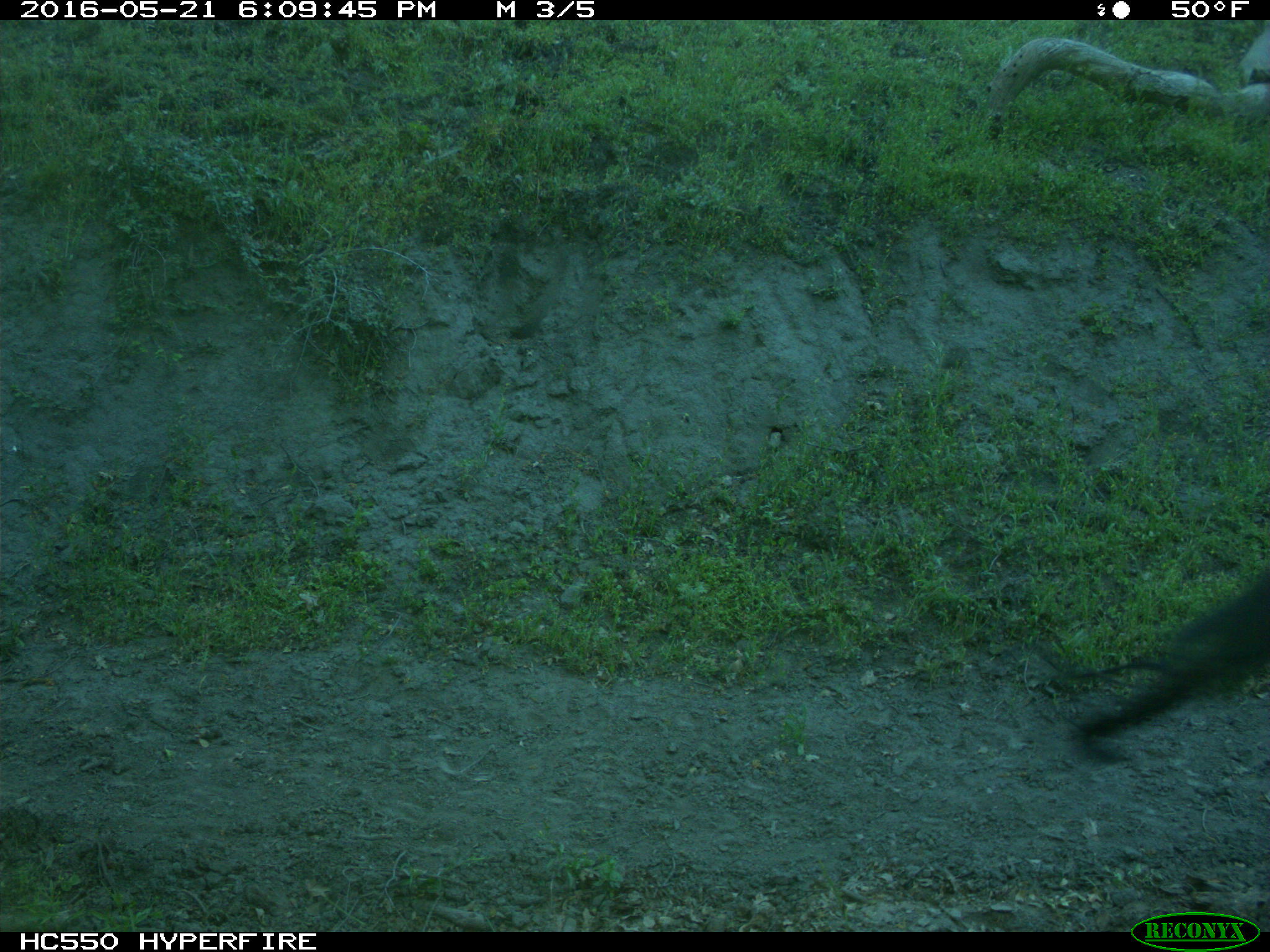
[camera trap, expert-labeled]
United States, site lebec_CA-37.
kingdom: Animalia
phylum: Chordata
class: Mammalia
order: Artiodactyla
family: Bovidae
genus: Bos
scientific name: Bos taurus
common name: domestic cow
Bos taurus (domestic cow).